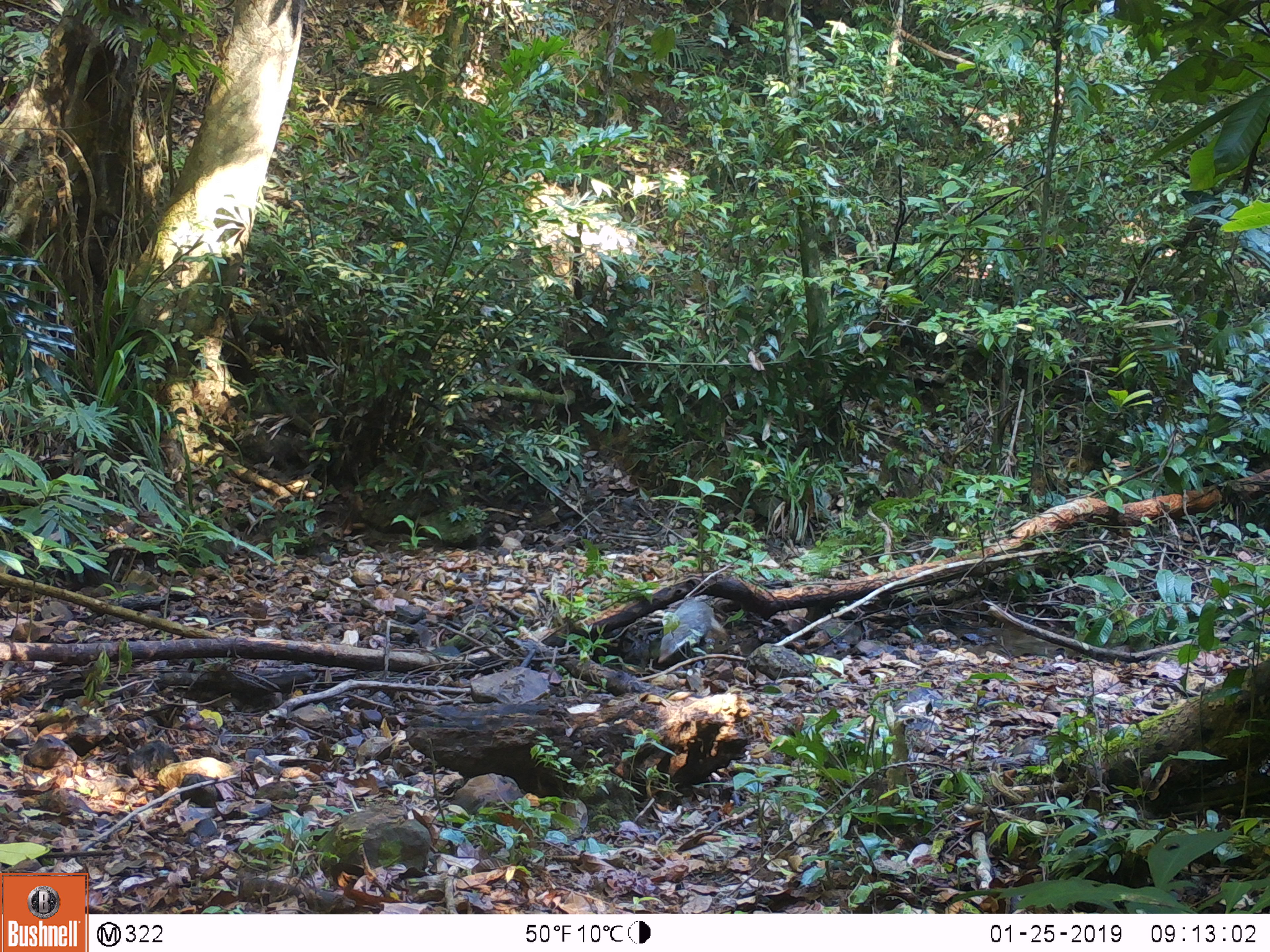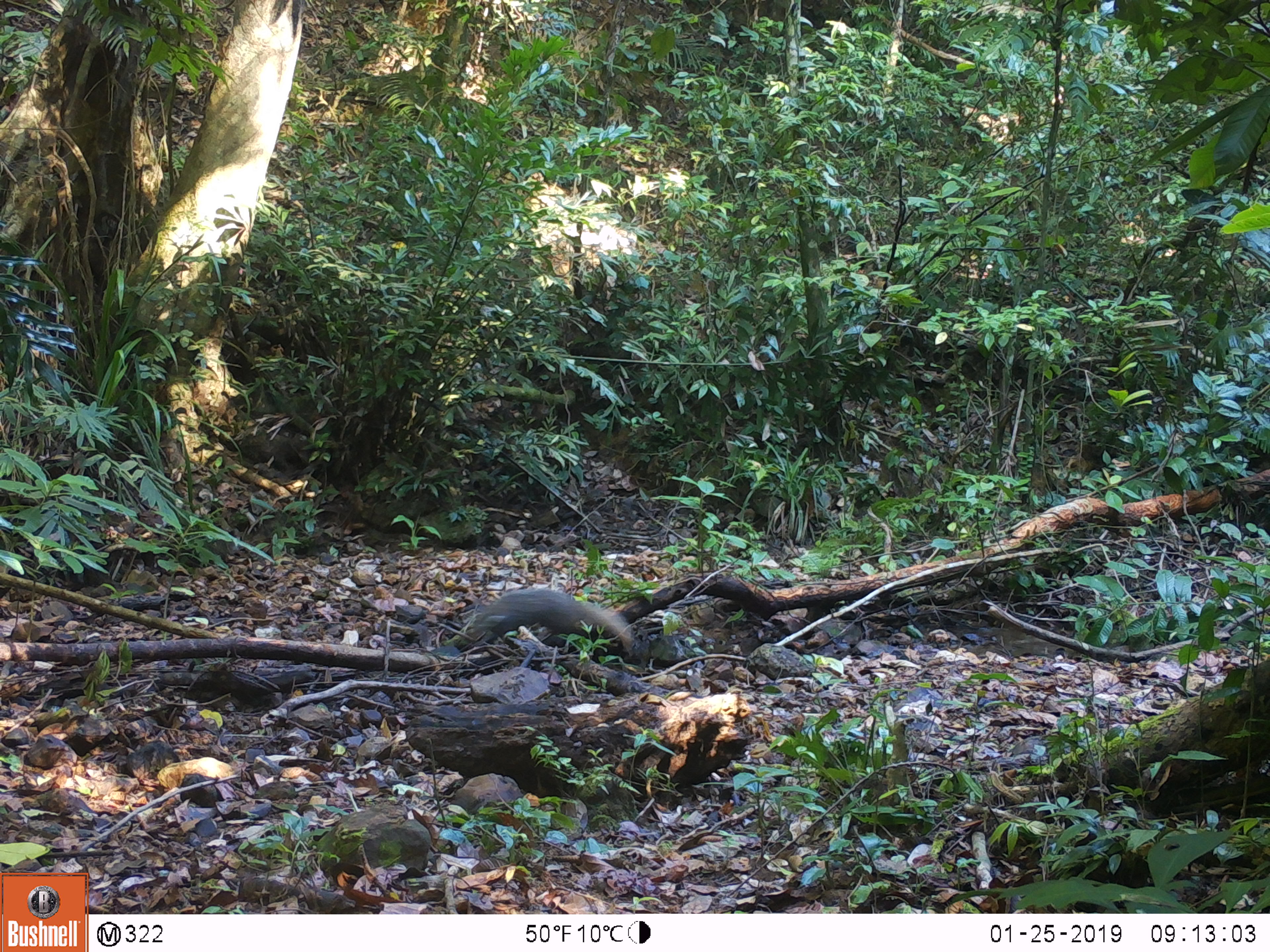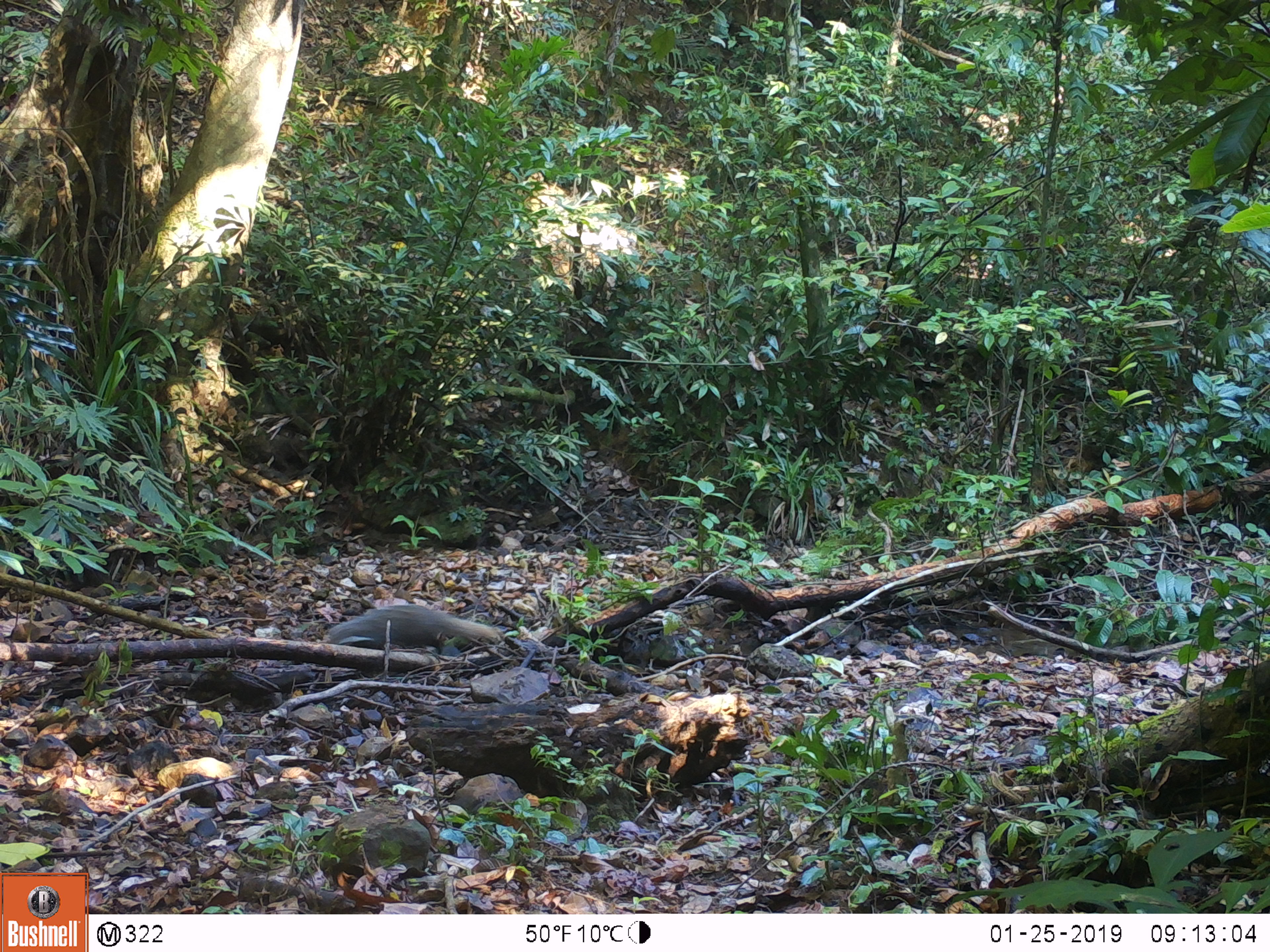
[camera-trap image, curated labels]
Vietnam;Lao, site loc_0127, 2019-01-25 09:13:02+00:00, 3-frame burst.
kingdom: Animalia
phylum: Chordata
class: Mammalia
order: Carnivora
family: Herpestidae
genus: Urva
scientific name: Urva urva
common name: crab-eating mongoose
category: crab eating mongoose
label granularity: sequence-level